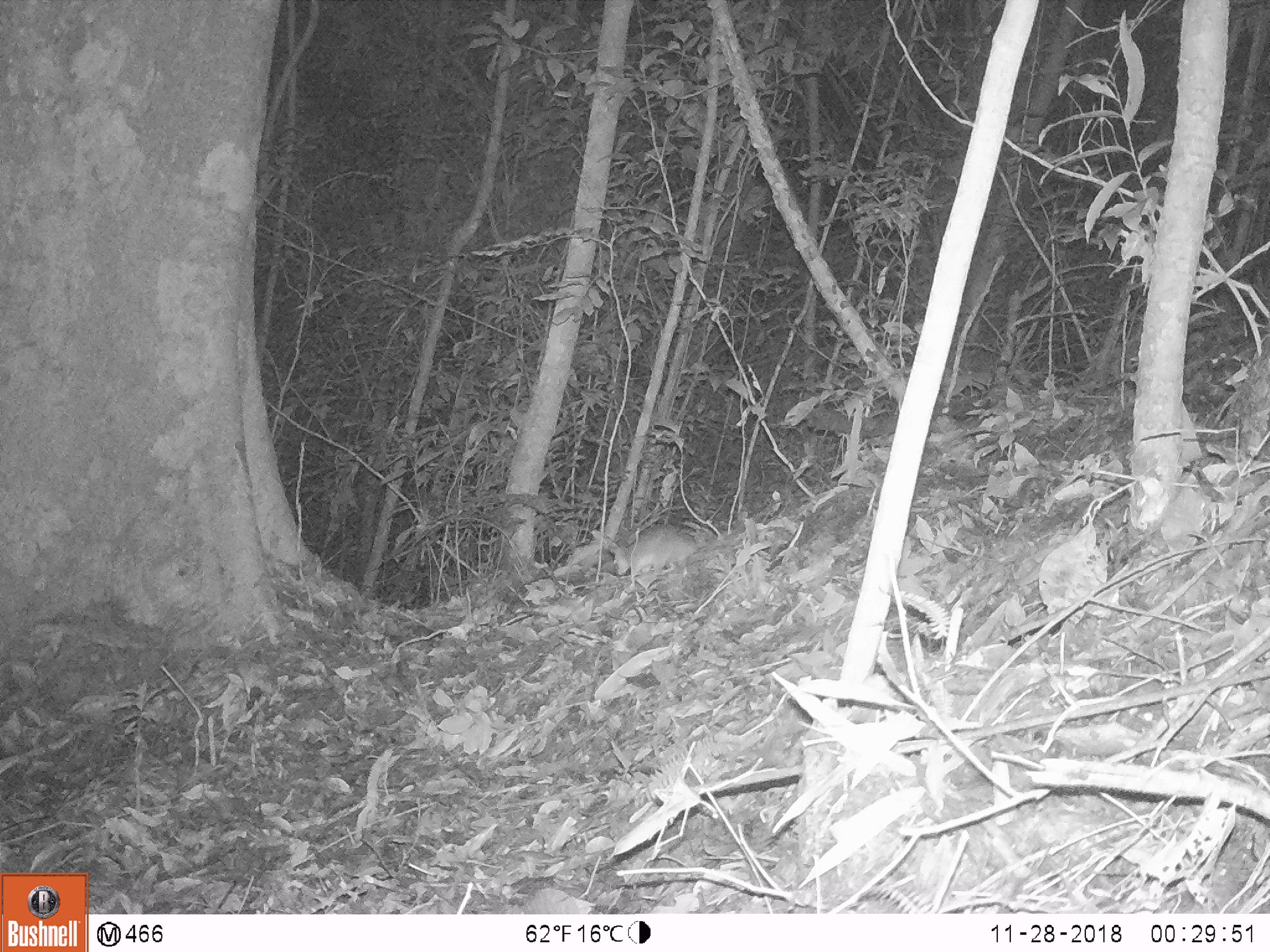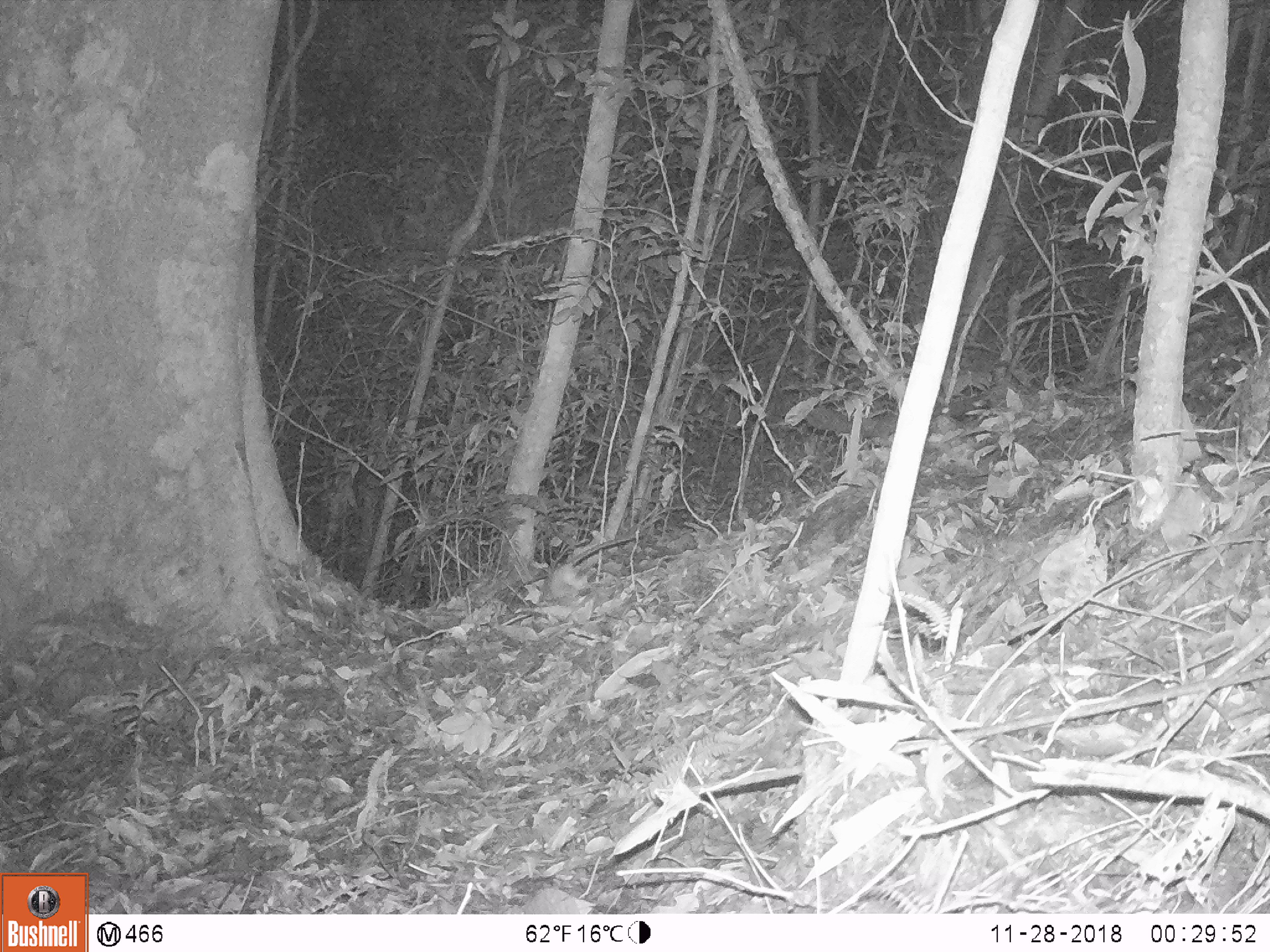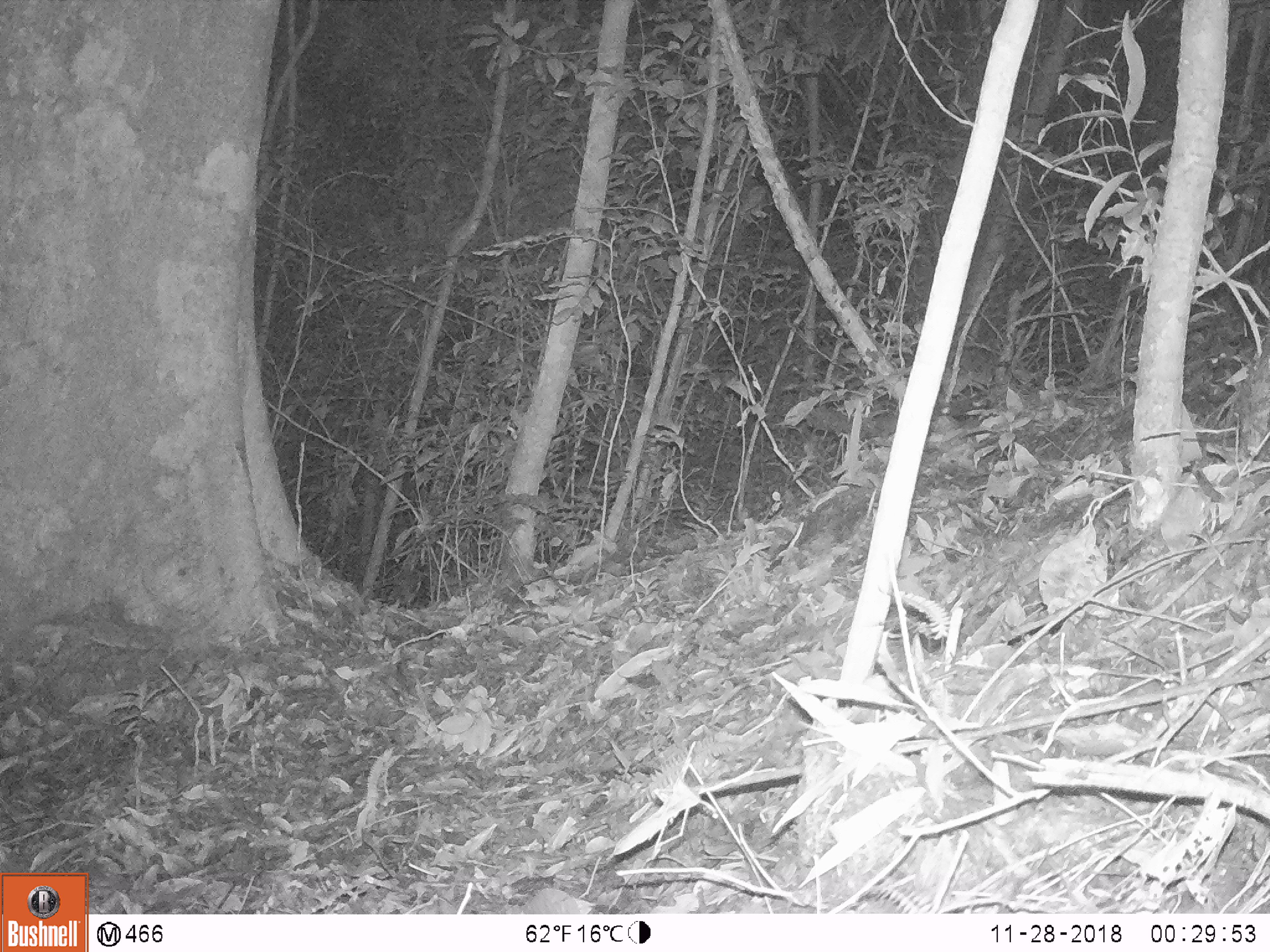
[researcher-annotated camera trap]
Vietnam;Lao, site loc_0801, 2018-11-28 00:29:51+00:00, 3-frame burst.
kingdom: Animalia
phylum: Chordata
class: Mammalia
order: Rodentia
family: Muridae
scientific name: Muridae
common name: old-world mice and rats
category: unidentified murid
Unidentified murid (old-world mice and rats) (Muridae). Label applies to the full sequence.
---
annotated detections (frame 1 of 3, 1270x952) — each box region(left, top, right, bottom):
unidentified murid: region(607, 524, 699, 576)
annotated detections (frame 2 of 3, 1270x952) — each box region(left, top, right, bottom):
unidentified murid: region(534, 536, 637, 607)